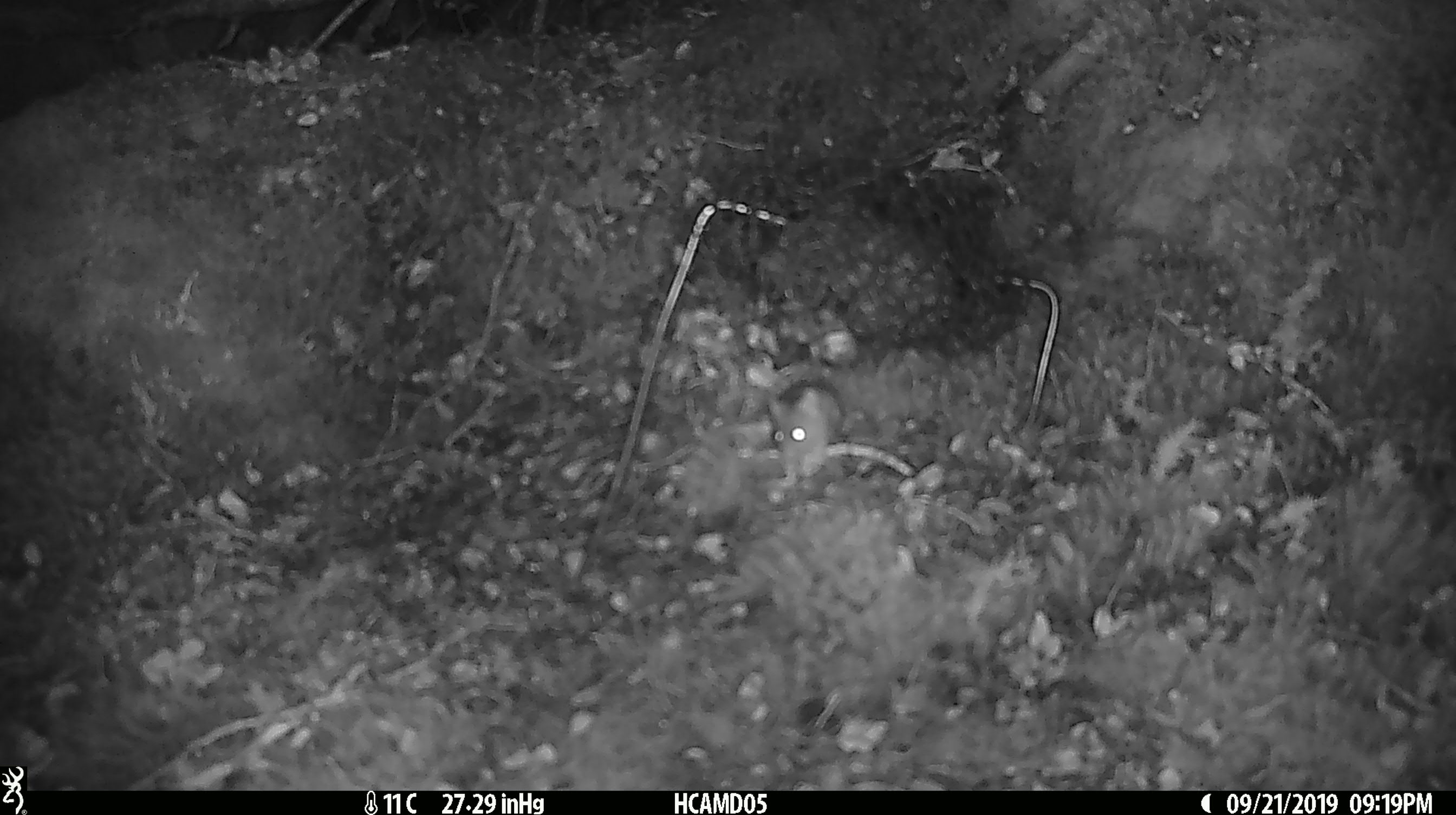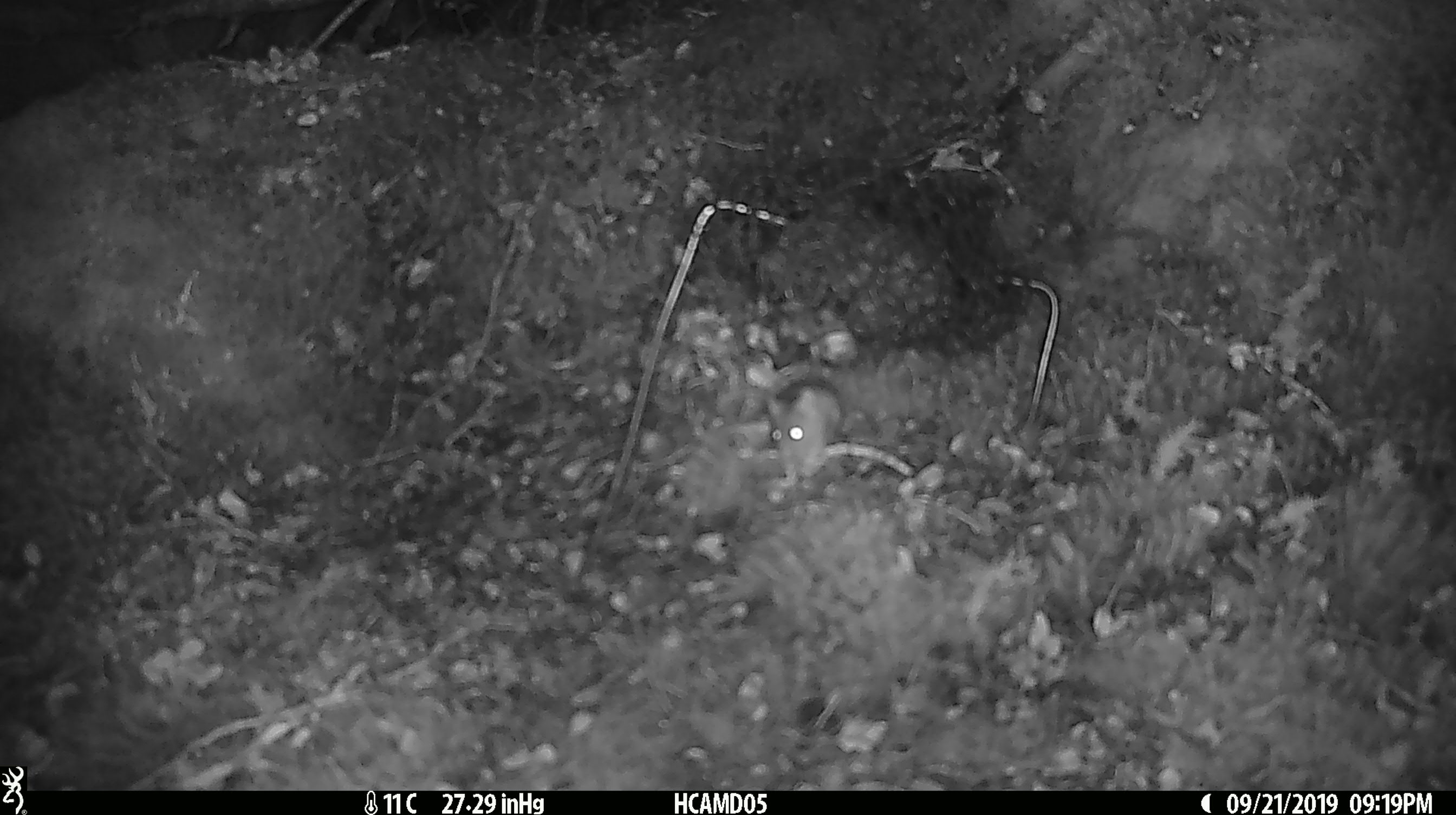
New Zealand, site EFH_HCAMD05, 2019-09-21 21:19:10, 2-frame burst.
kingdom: Animalia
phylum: Chordata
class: Mammalia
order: Rodentia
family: Muridae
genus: Mus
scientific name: Mus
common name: mouse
Mouse (Mus).